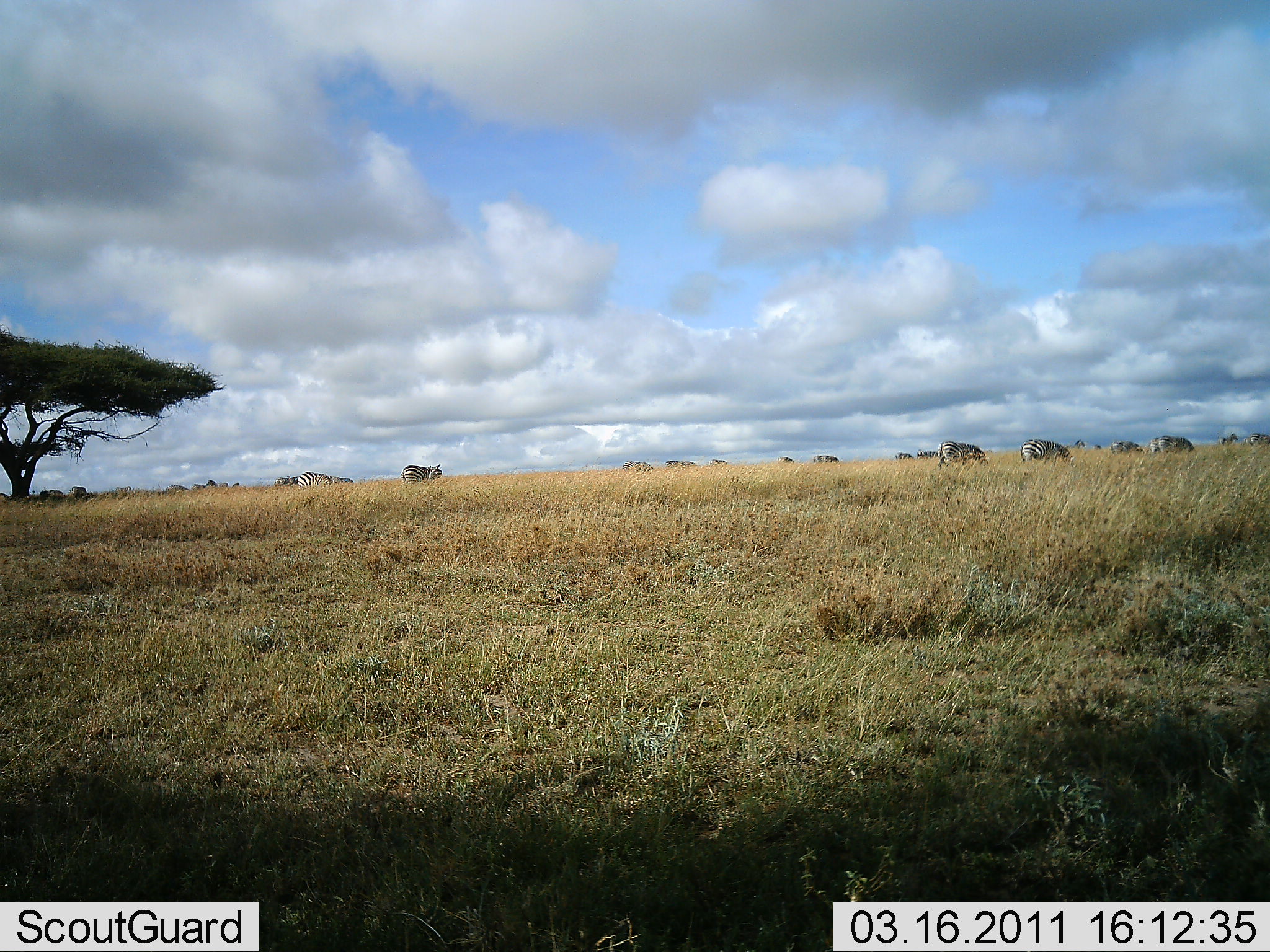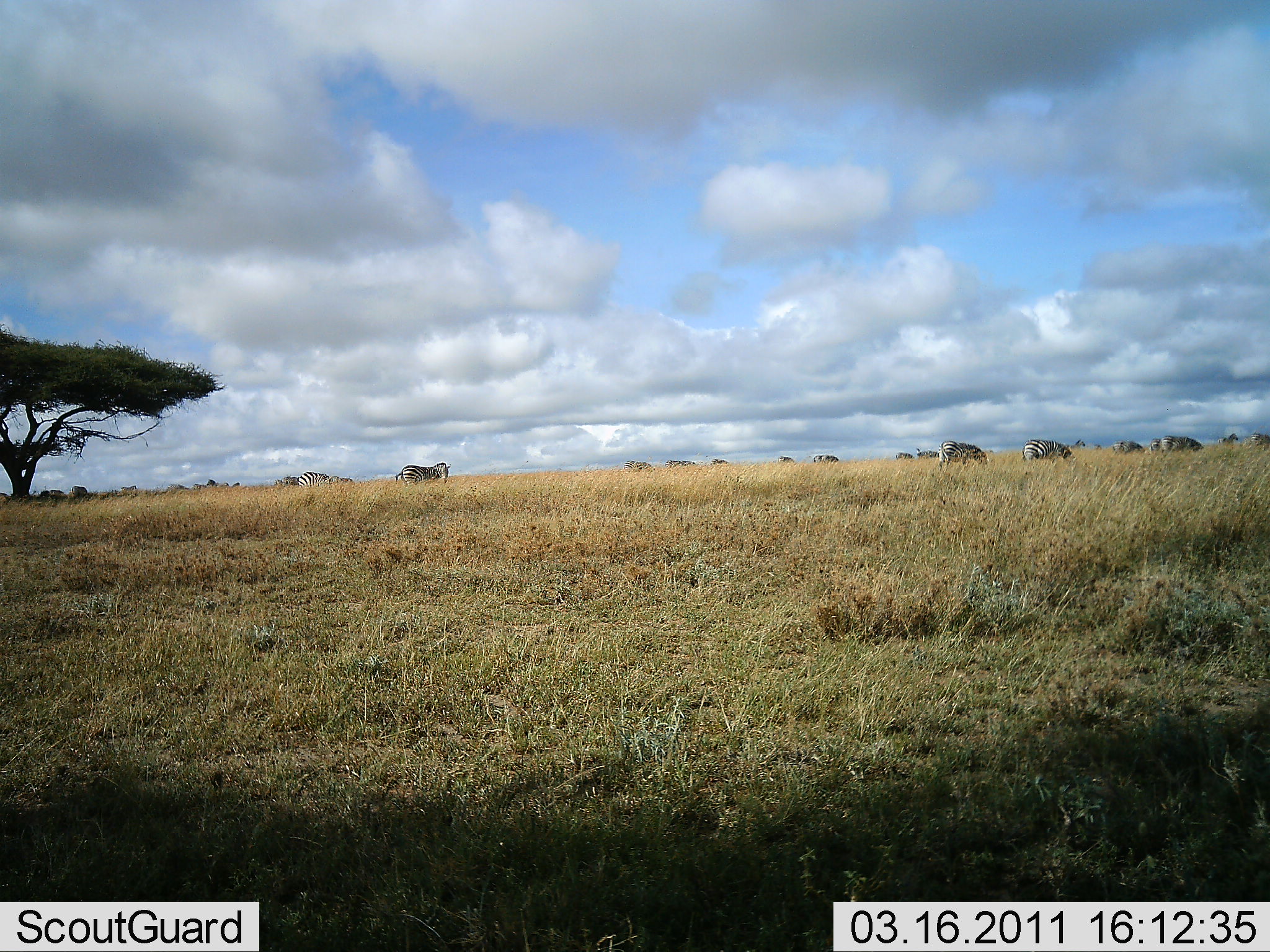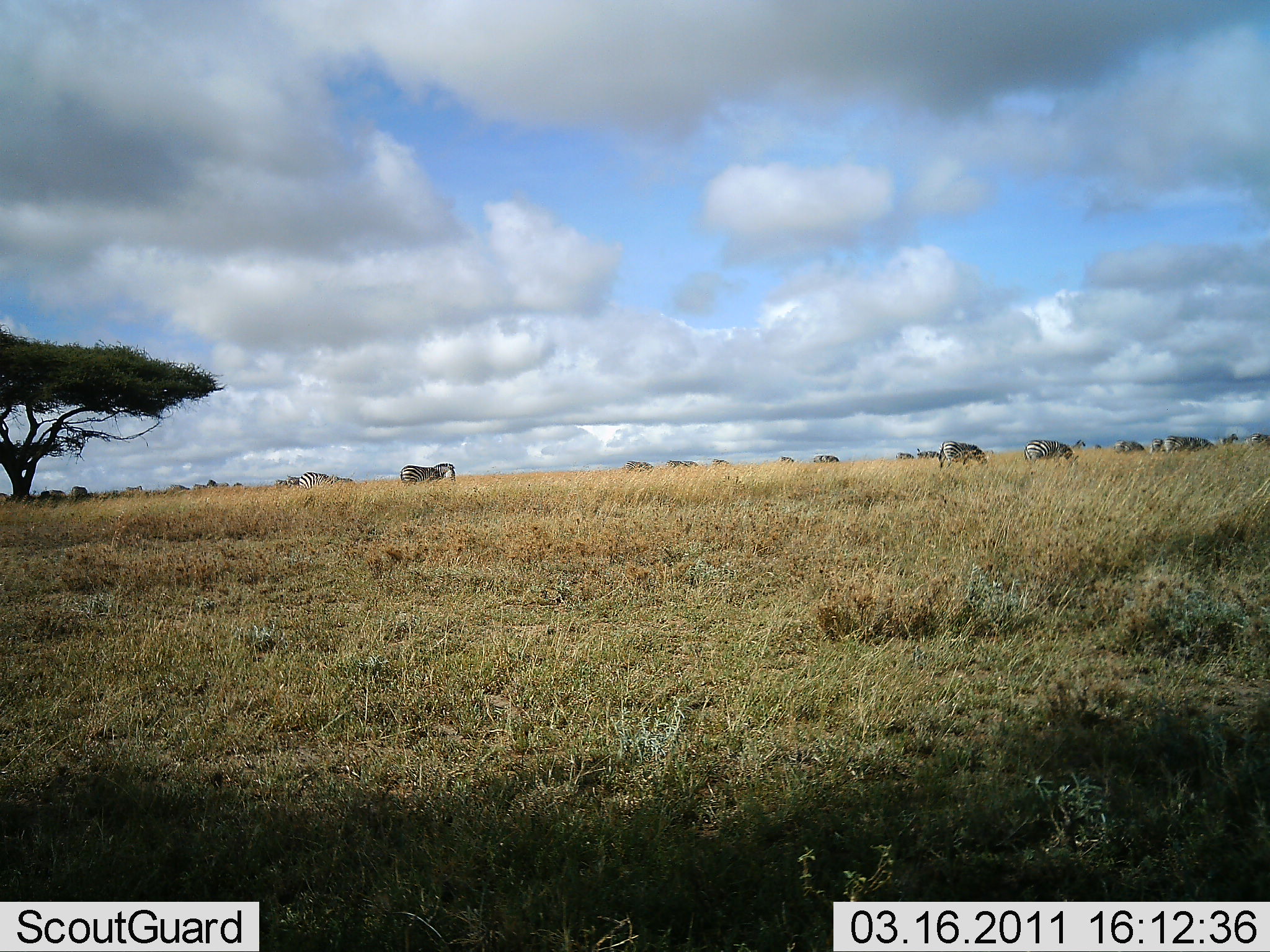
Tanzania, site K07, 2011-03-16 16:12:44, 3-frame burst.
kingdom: Animalia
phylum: Chordata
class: Mammalia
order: Perissodactyla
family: Equidae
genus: Equus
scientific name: Equus quagga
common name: plains zebra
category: zebra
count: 11-50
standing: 55%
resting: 0%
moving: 18%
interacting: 0%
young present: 0%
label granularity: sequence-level